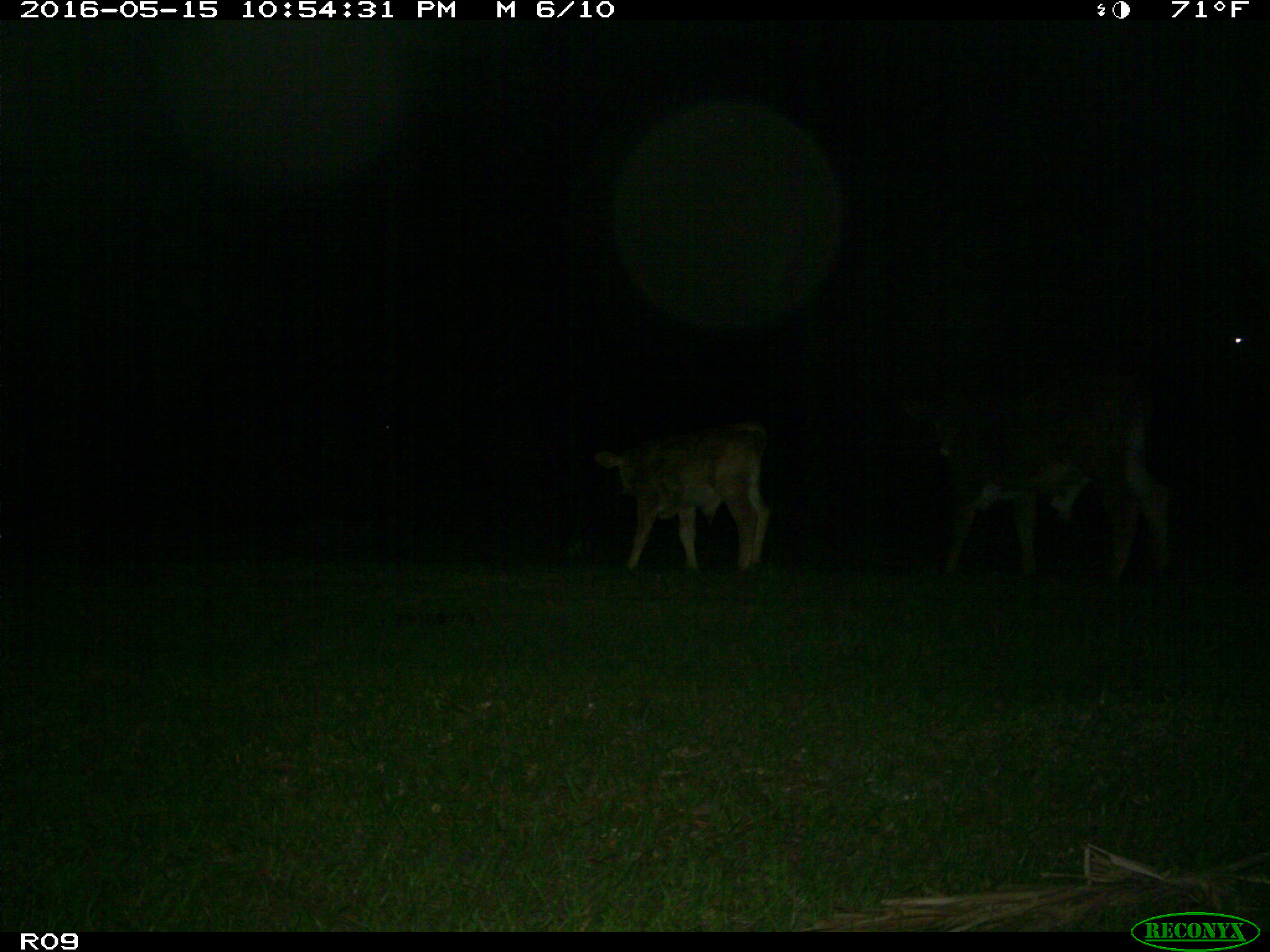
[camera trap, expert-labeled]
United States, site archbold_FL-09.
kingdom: Animalia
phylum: Chordata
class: Mammalia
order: Artiodactyla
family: Bovidae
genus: Bos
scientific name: Bos taurus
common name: domestic cow